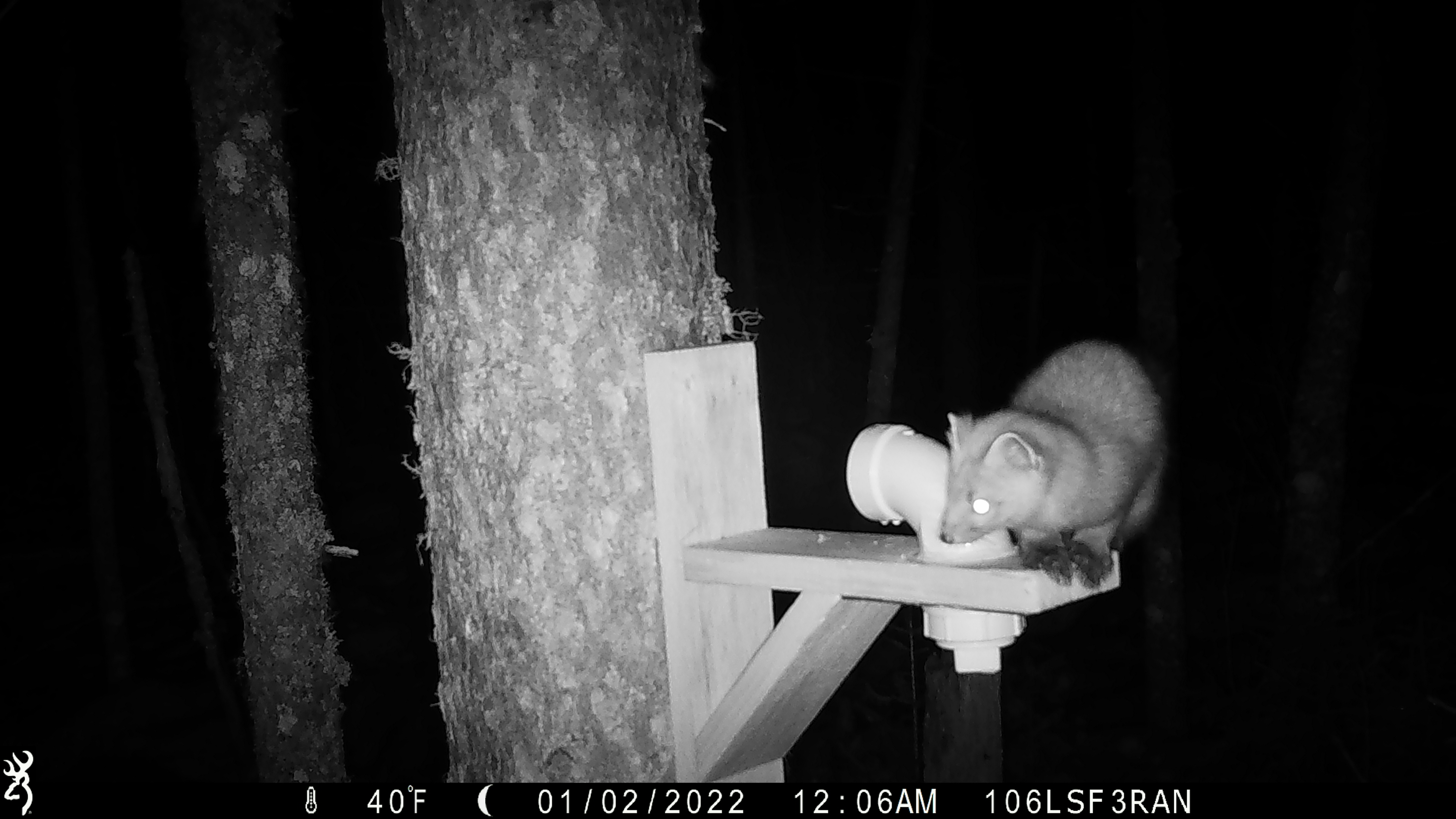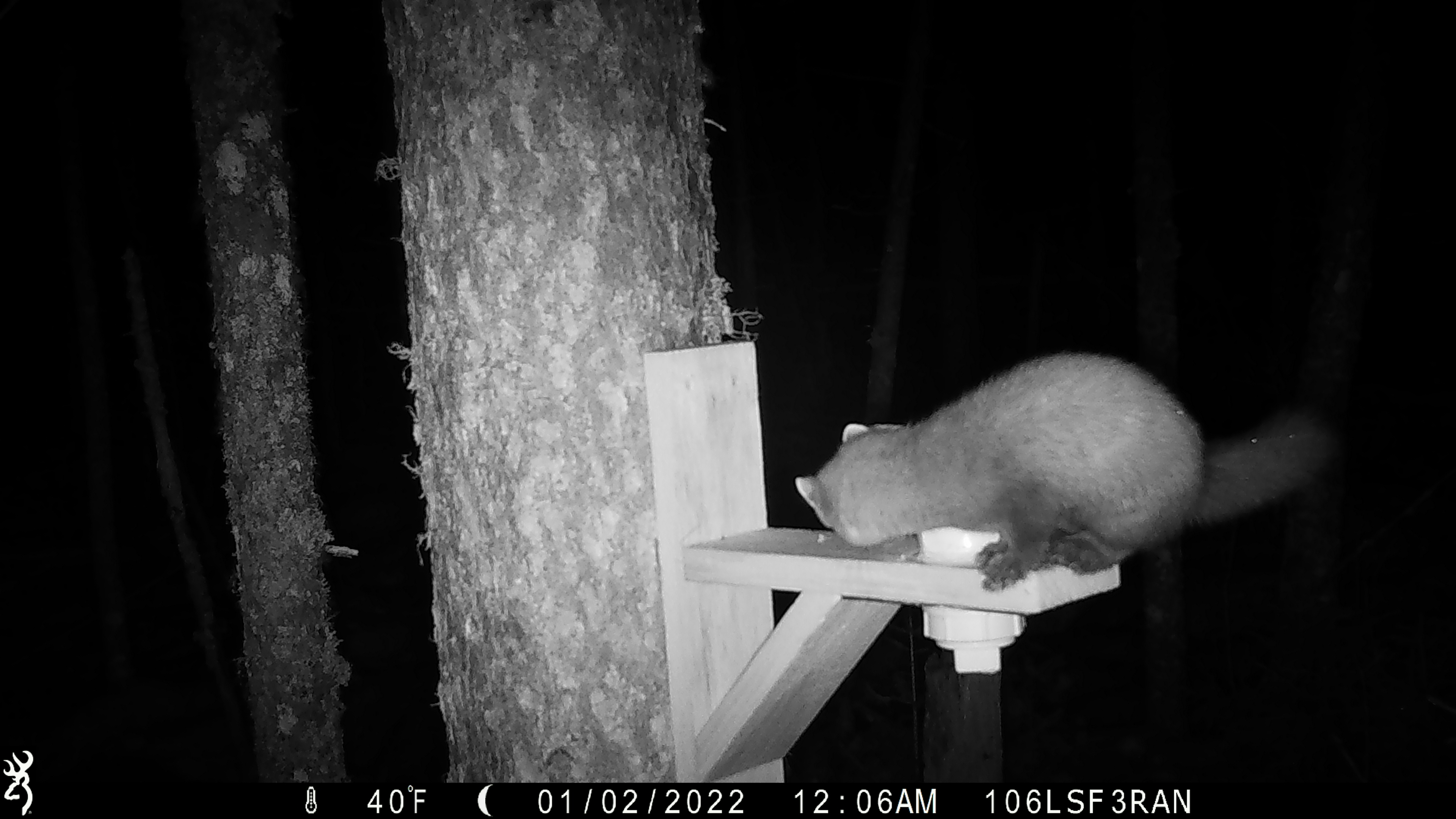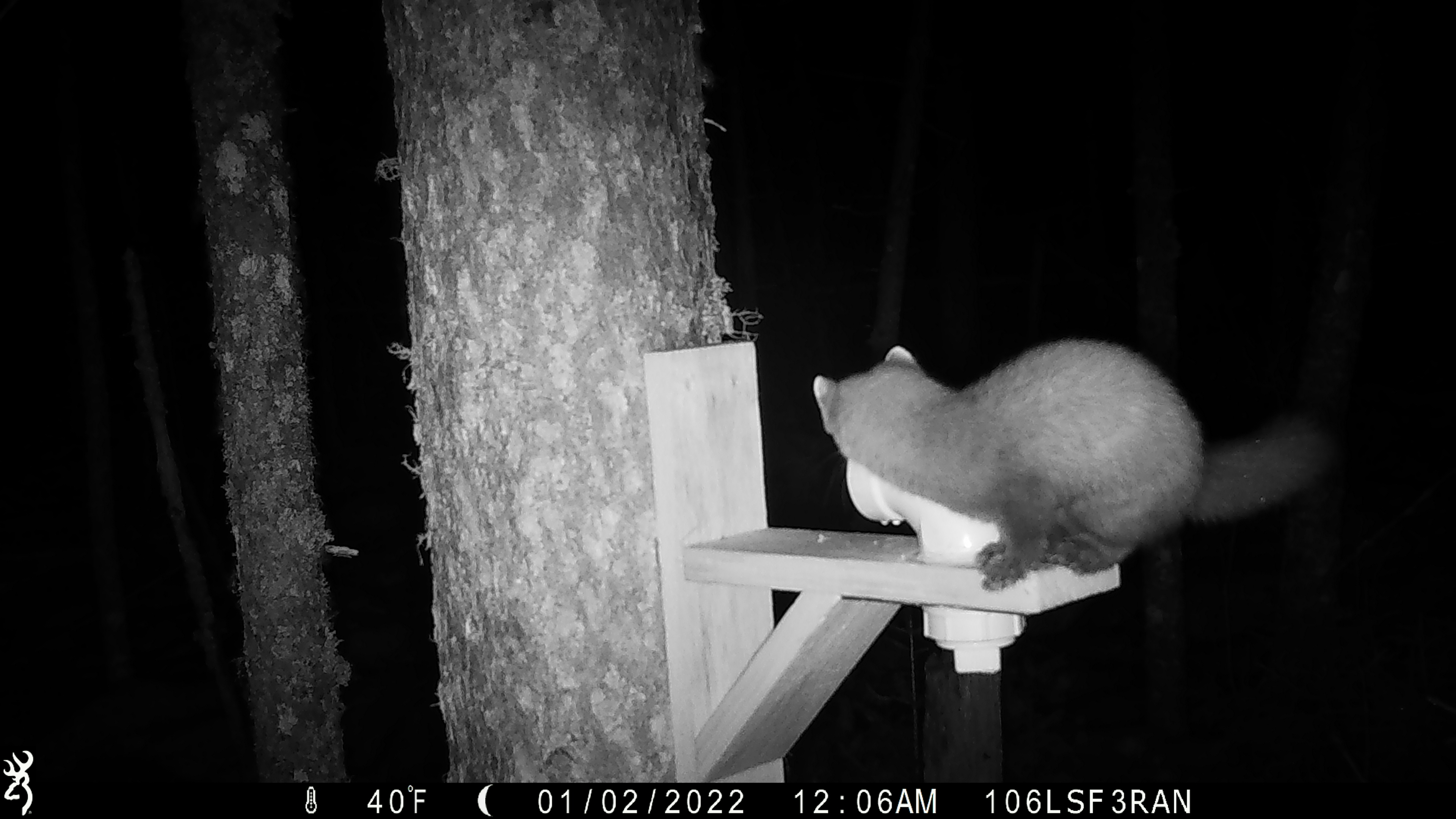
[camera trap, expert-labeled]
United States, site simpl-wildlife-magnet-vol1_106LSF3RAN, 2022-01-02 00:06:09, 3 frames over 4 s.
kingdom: Animalia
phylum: Chordata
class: Mammalia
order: Carnivora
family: Mustelidae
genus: Martes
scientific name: Martes americana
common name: american marten